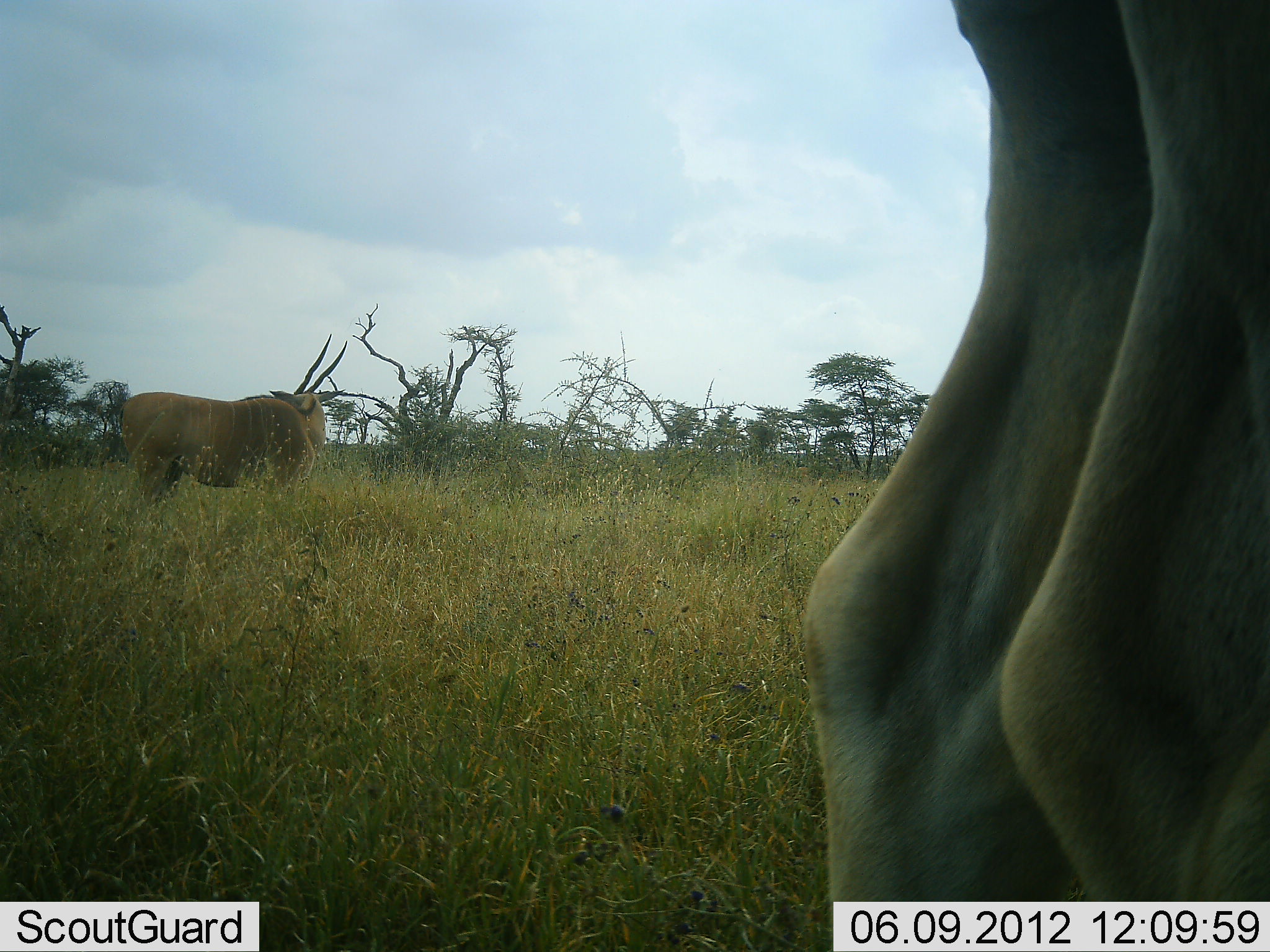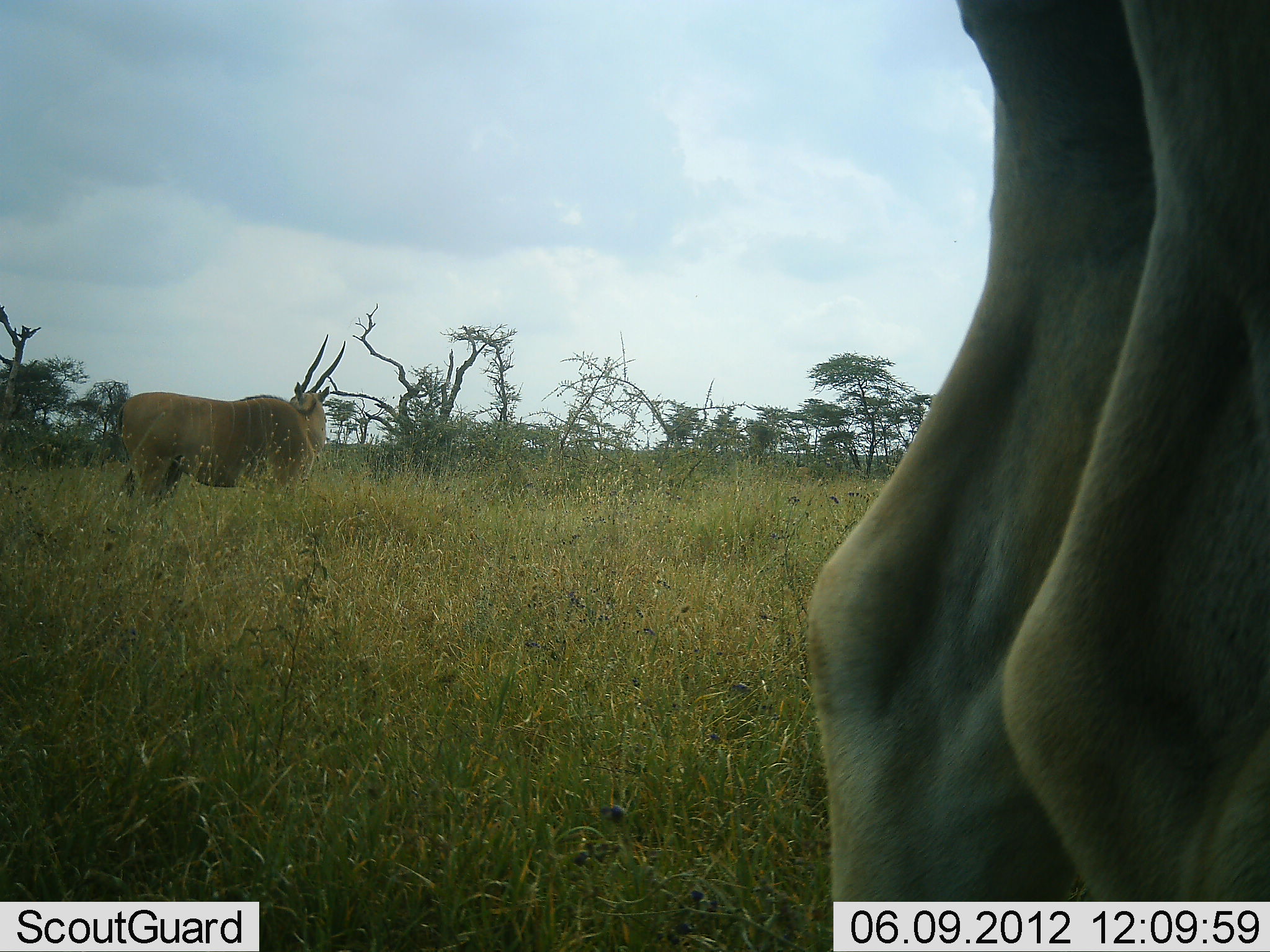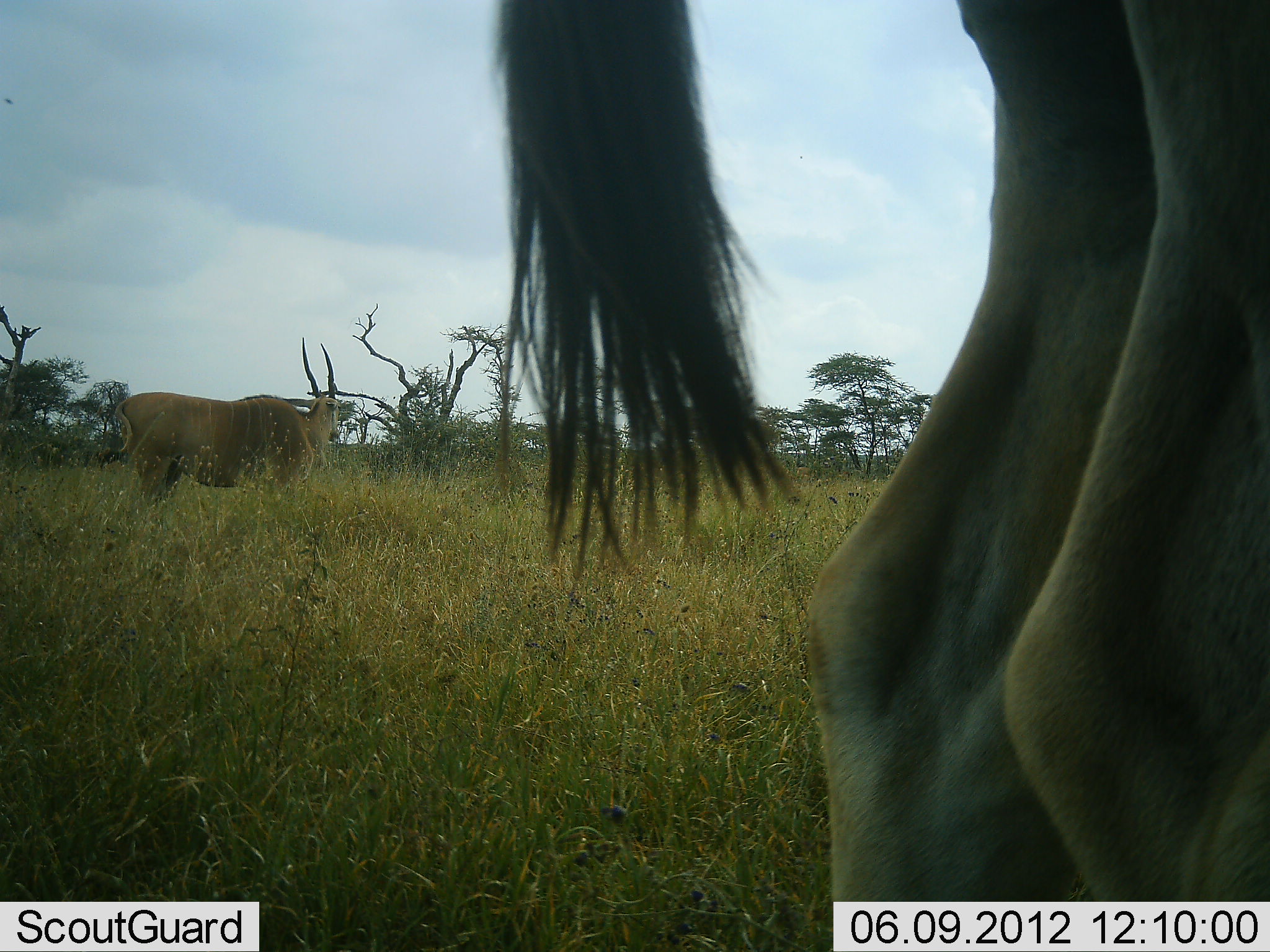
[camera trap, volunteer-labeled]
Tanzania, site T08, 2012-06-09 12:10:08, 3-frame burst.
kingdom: Animalia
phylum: Chordata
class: Mammalia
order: Artiodactyla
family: Bovidae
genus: Tragelaphus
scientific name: Tragelaphus oryx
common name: eland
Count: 2.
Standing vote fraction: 100%.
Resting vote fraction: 0%.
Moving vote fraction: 0%.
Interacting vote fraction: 0%.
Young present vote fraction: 0%.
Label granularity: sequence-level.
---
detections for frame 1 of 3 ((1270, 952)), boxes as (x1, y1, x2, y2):
animal: (805, 0, 1270, 901); (120, 334, 349, 496)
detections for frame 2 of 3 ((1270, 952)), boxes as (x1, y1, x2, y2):
animal: (805, 0, 1270, 901); (120, 334, 349, 496)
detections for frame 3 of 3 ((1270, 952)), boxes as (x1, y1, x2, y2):
animal: (495, 0, 1270, 902); (97, 335, 342, 513)